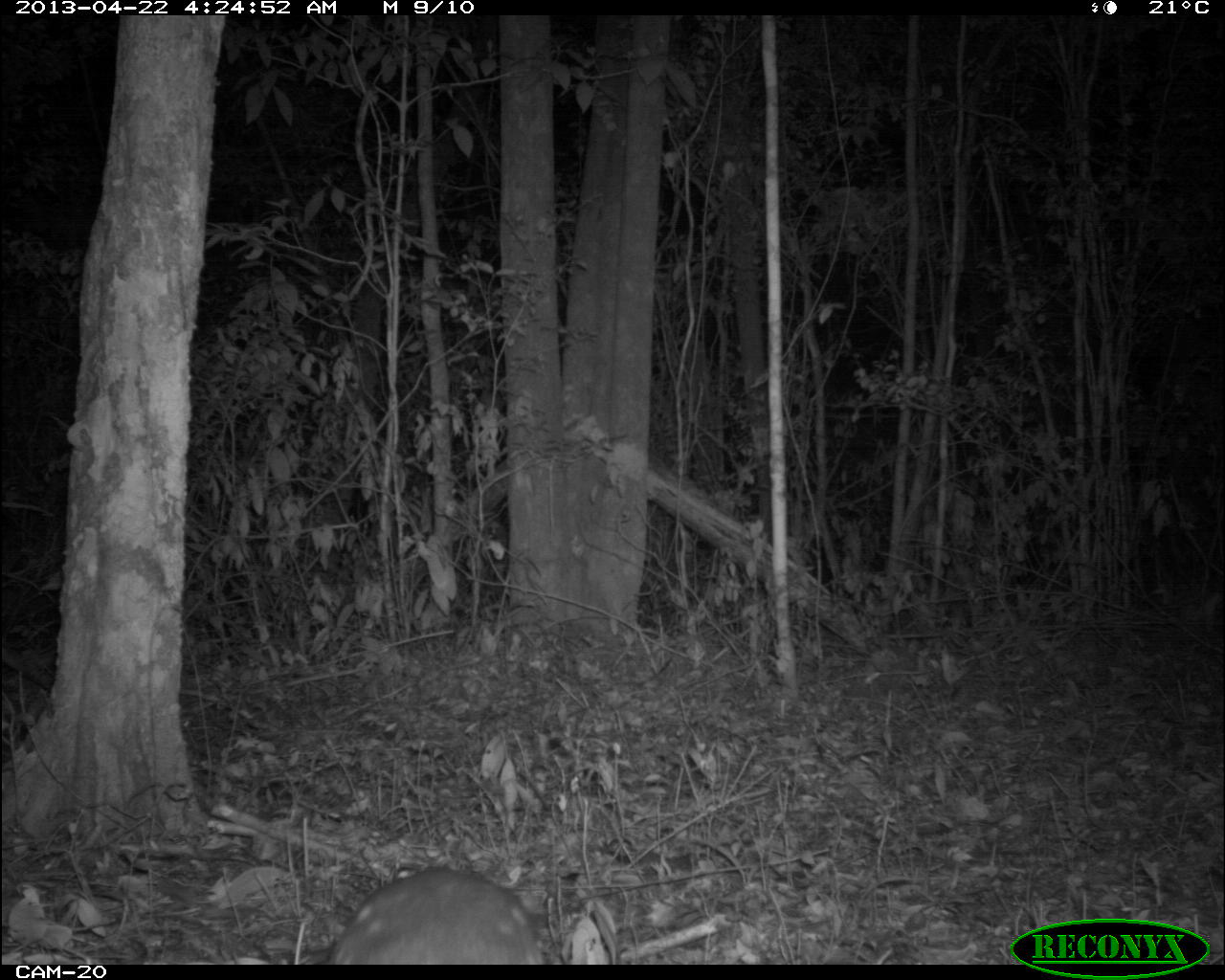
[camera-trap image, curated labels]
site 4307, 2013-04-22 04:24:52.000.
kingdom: Animalia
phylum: Chordata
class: Mammalia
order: Rodentia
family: Cuniculidae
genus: Cuniculus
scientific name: Cuniculus paca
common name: lowland paca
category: agouti paca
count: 1